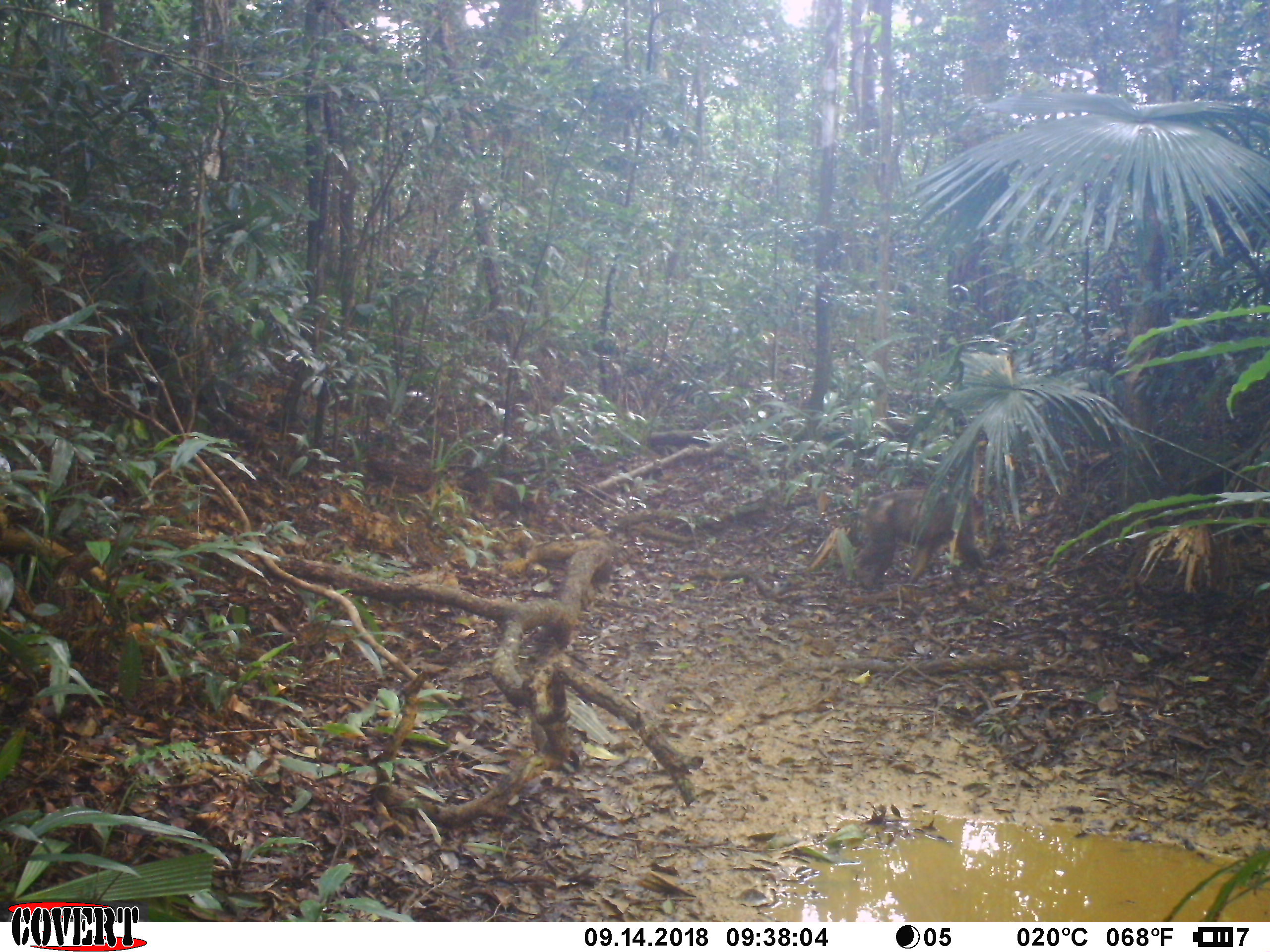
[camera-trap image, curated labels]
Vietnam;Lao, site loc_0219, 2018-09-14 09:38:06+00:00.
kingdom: Animalia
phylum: Chordata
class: Mammalia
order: Primates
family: Cercopithecidae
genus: Macaca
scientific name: Macaca arctoides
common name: stump-tailed macaque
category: stump tailed macaque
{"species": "stump tailed macaque (stump-tailed macaque) (Macaca arctoides)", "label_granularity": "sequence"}